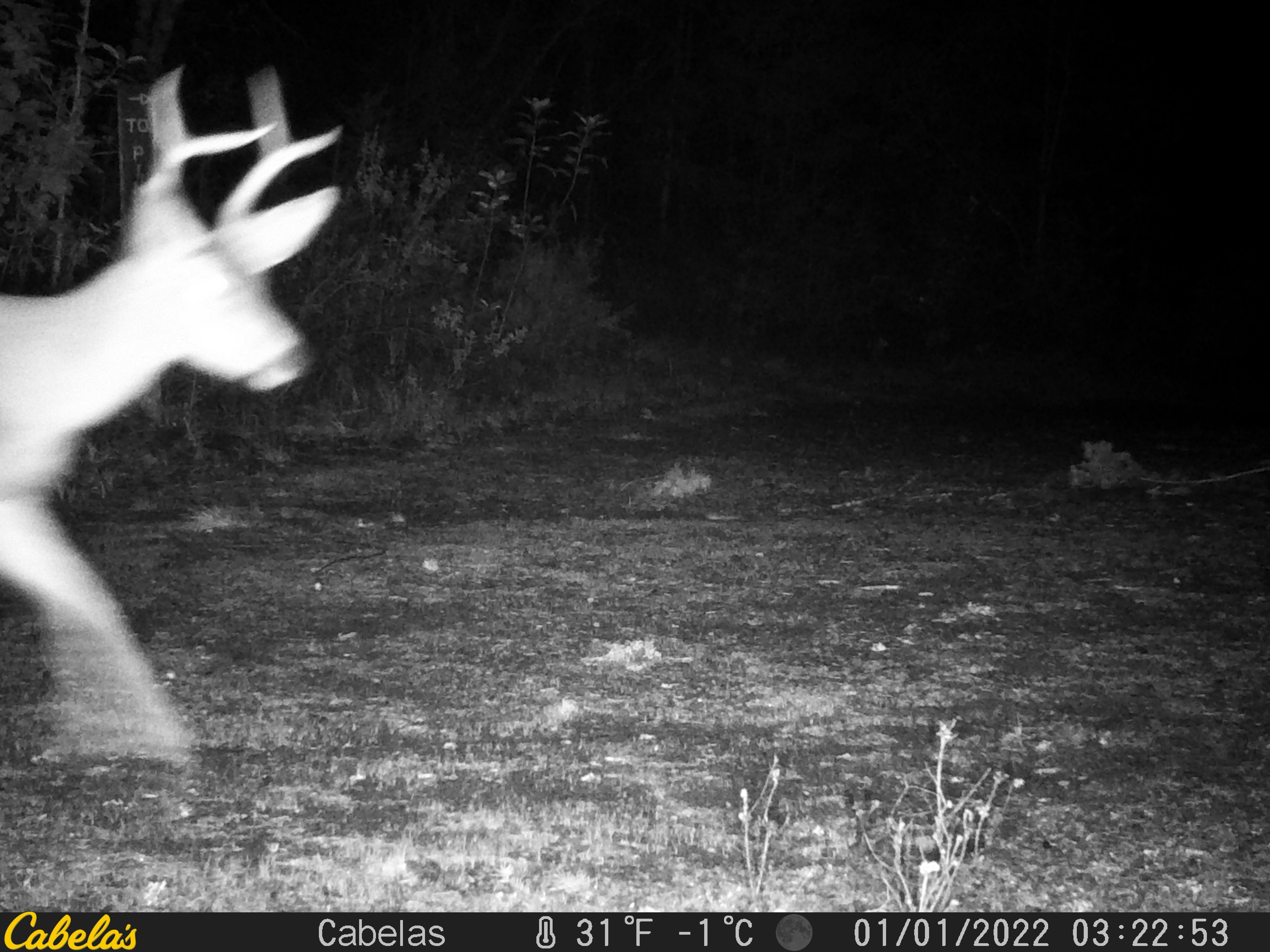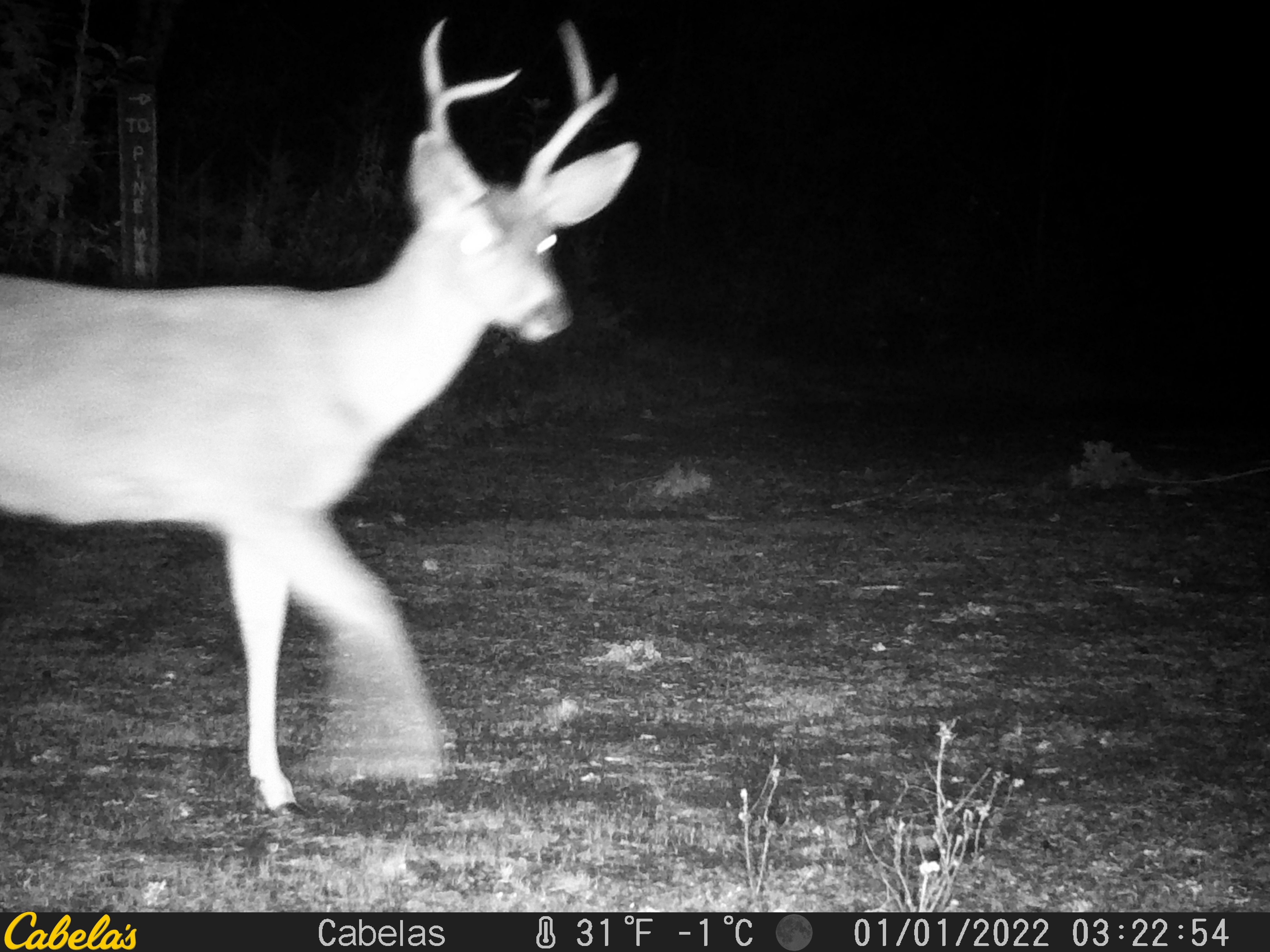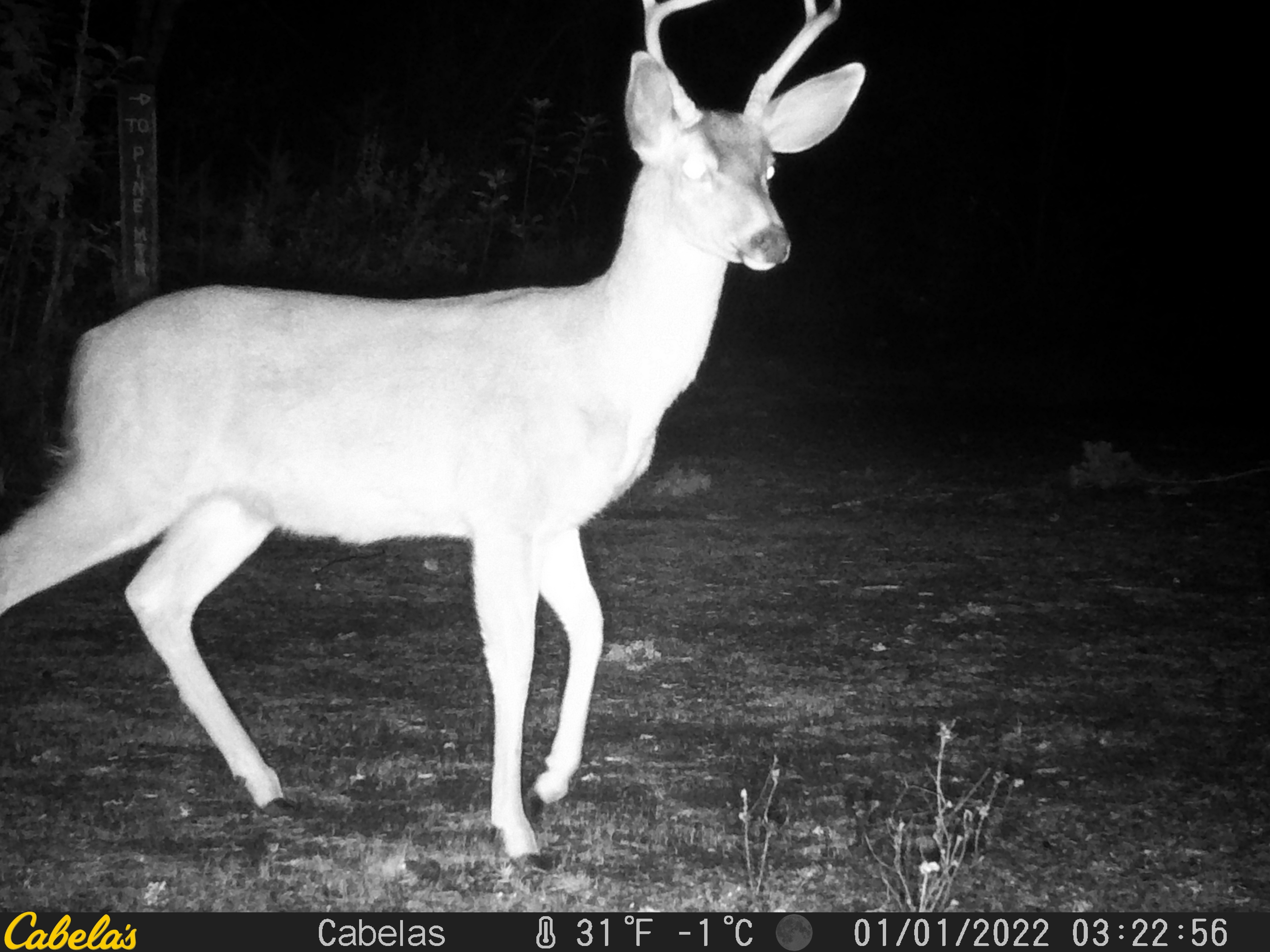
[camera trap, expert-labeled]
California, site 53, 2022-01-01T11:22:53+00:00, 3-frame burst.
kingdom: Animalia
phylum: Chordata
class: Mammalia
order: Artiodactyla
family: Cervidae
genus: Odocoileus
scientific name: Odocoileus hemionus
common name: mule deer